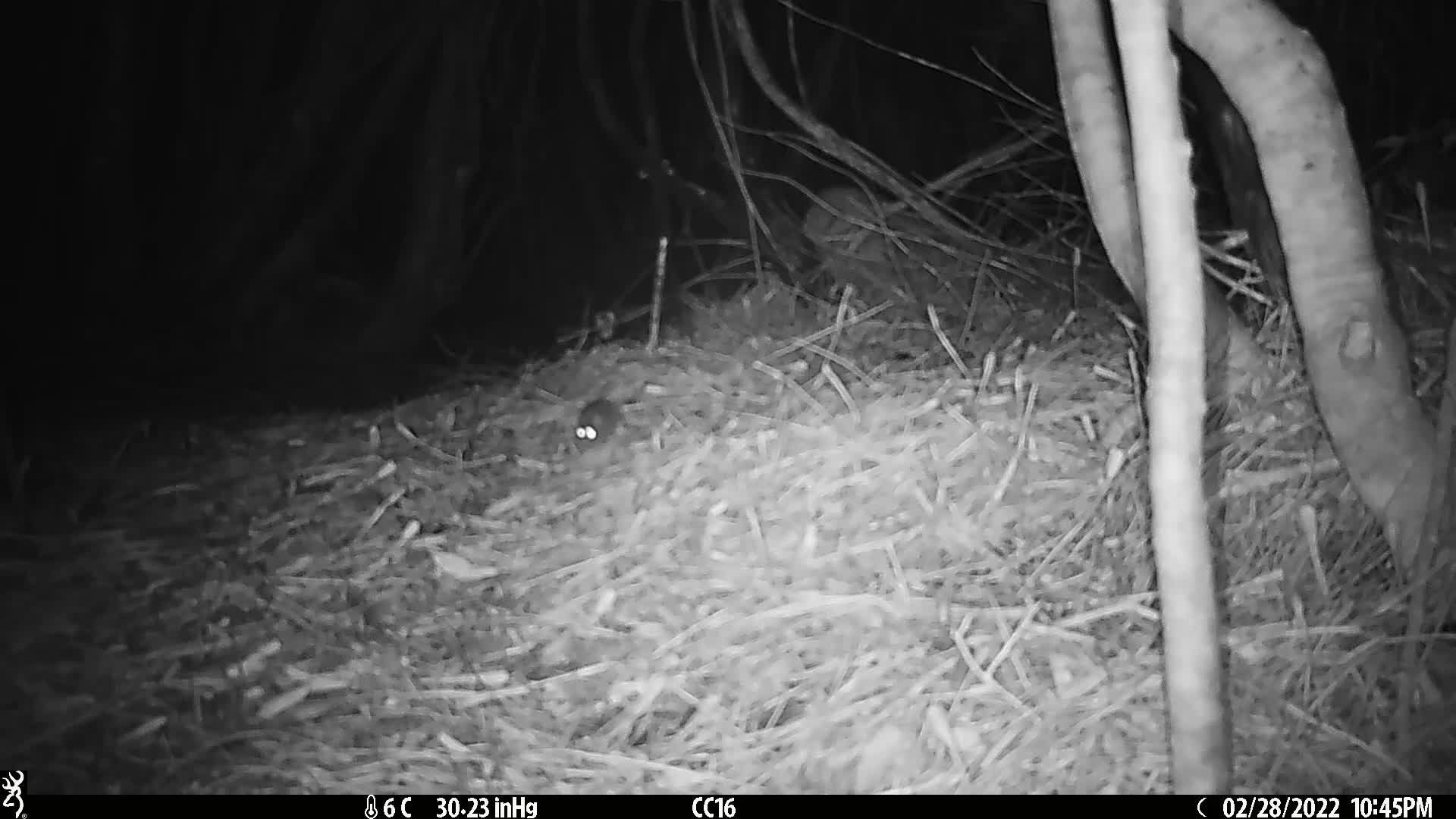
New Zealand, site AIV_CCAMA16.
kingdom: Animalia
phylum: Chordata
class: Mammalia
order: Rodentia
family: Muridae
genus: Mus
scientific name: Mus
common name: mouse